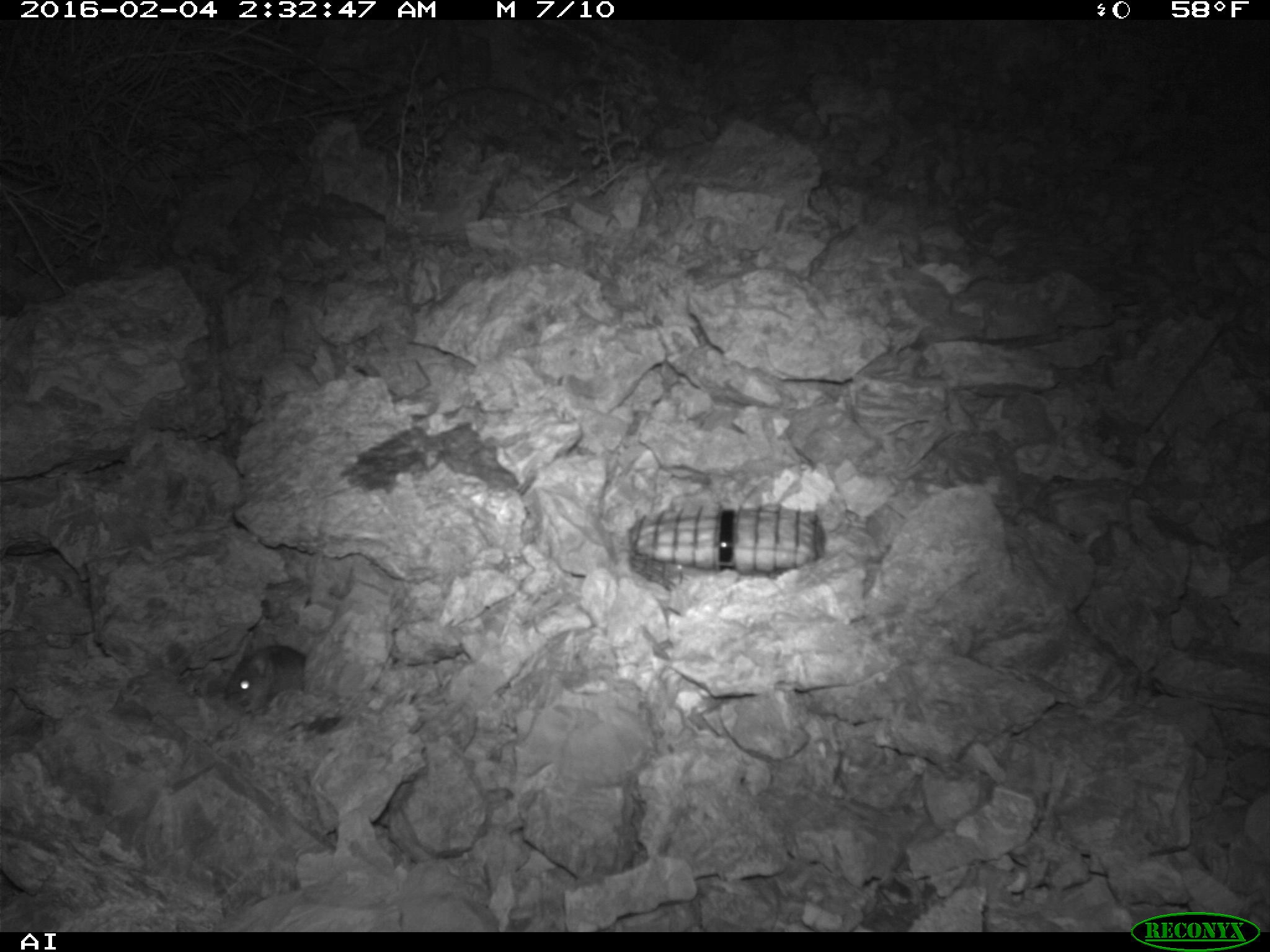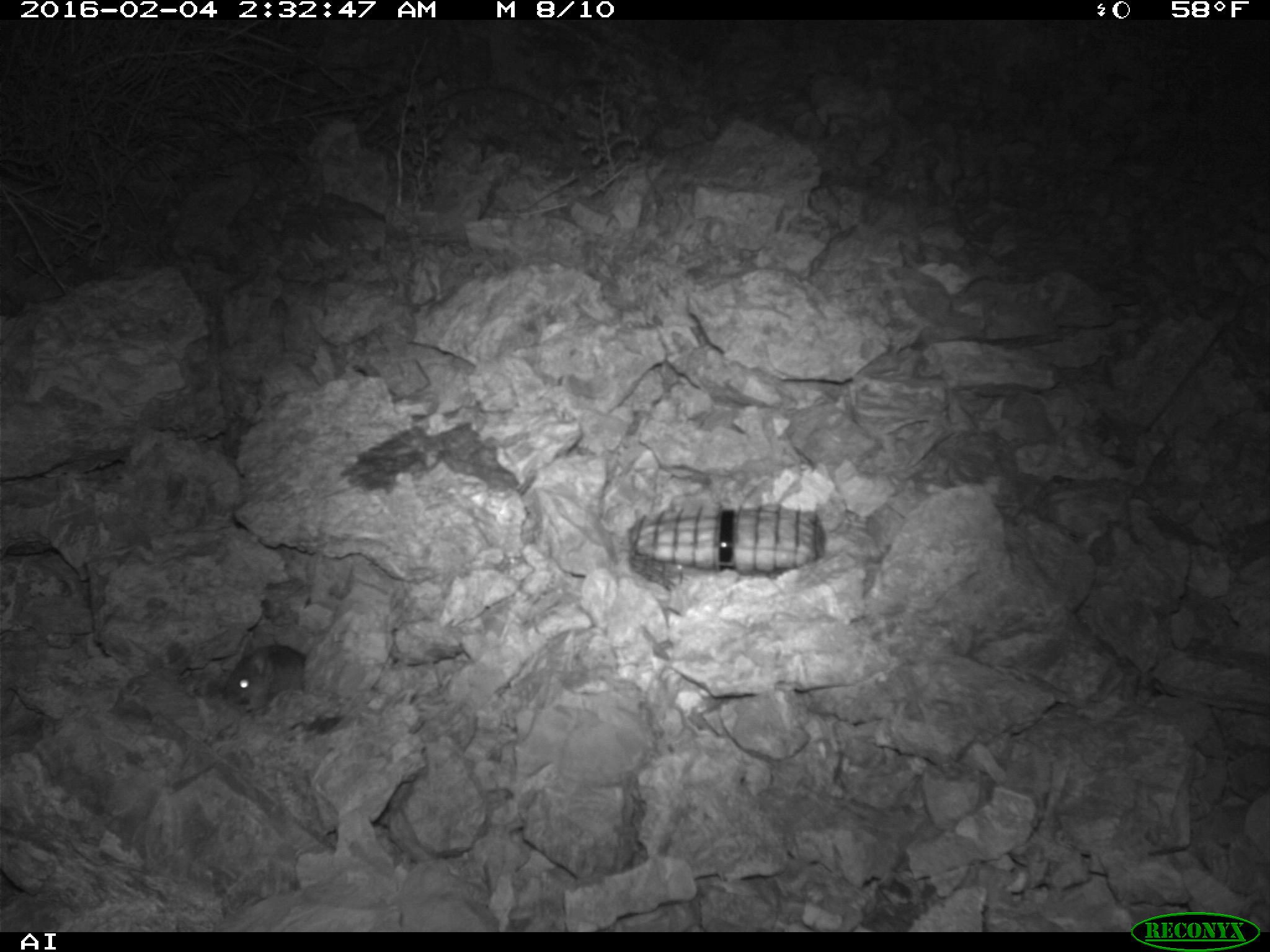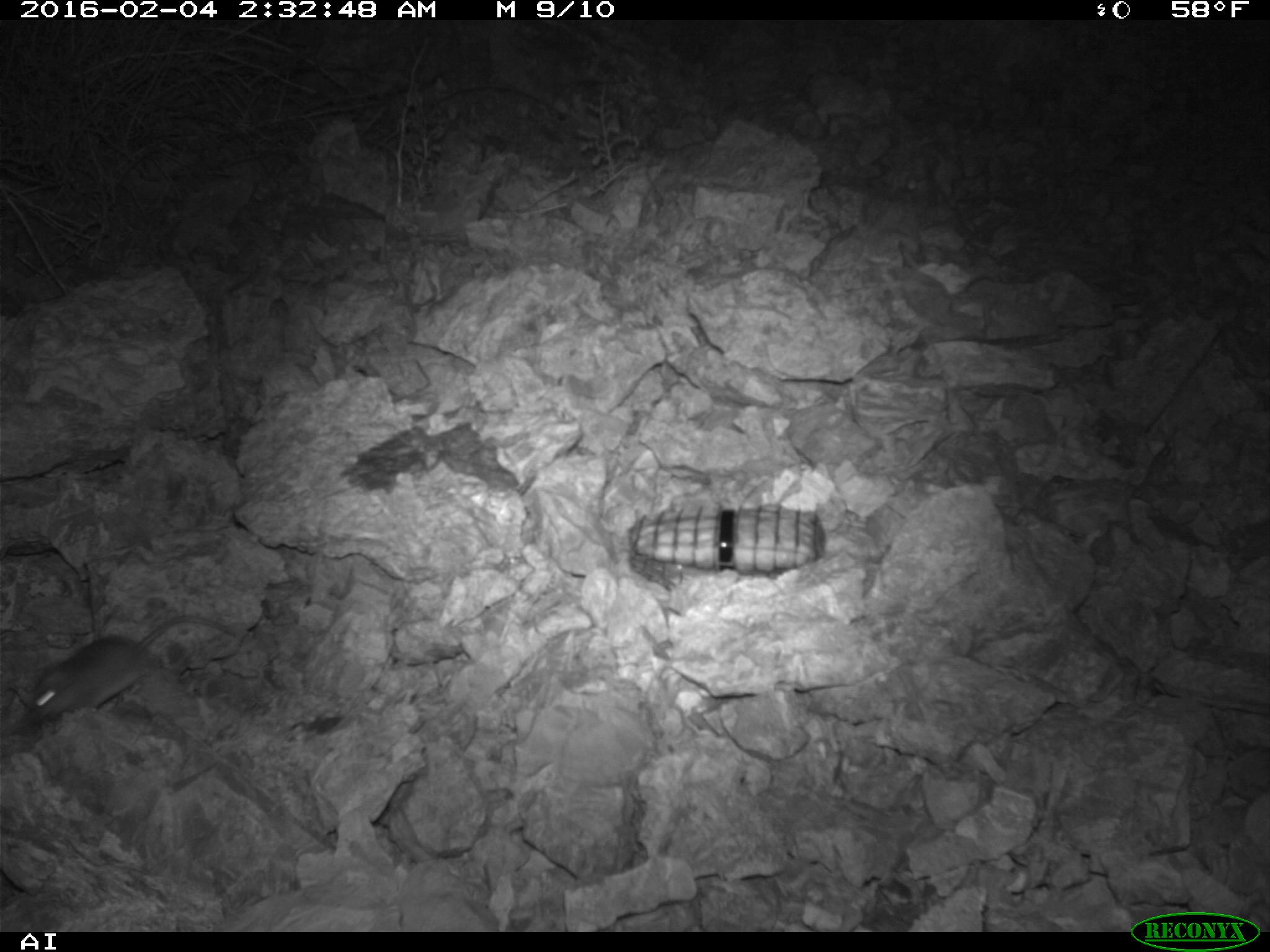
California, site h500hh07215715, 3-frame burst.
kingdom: Animalia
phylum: Chordata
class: Mammalia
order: Rodentia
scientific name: Rodentia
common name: rodent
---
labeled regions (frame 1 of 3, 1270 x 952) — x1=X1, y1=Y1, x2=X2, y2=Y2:
rodent: x1=224, y1=645, x2=305, y2=717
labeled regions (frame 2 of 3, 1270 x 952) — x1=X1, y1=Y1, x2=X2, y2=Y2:
rodent: x1=224, y1=640, x2=304, y2=713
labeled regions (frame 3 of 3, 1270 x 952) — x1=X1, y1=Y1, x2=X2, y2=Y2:
rodent: x1=27, y1=613, x2=238, y2=719